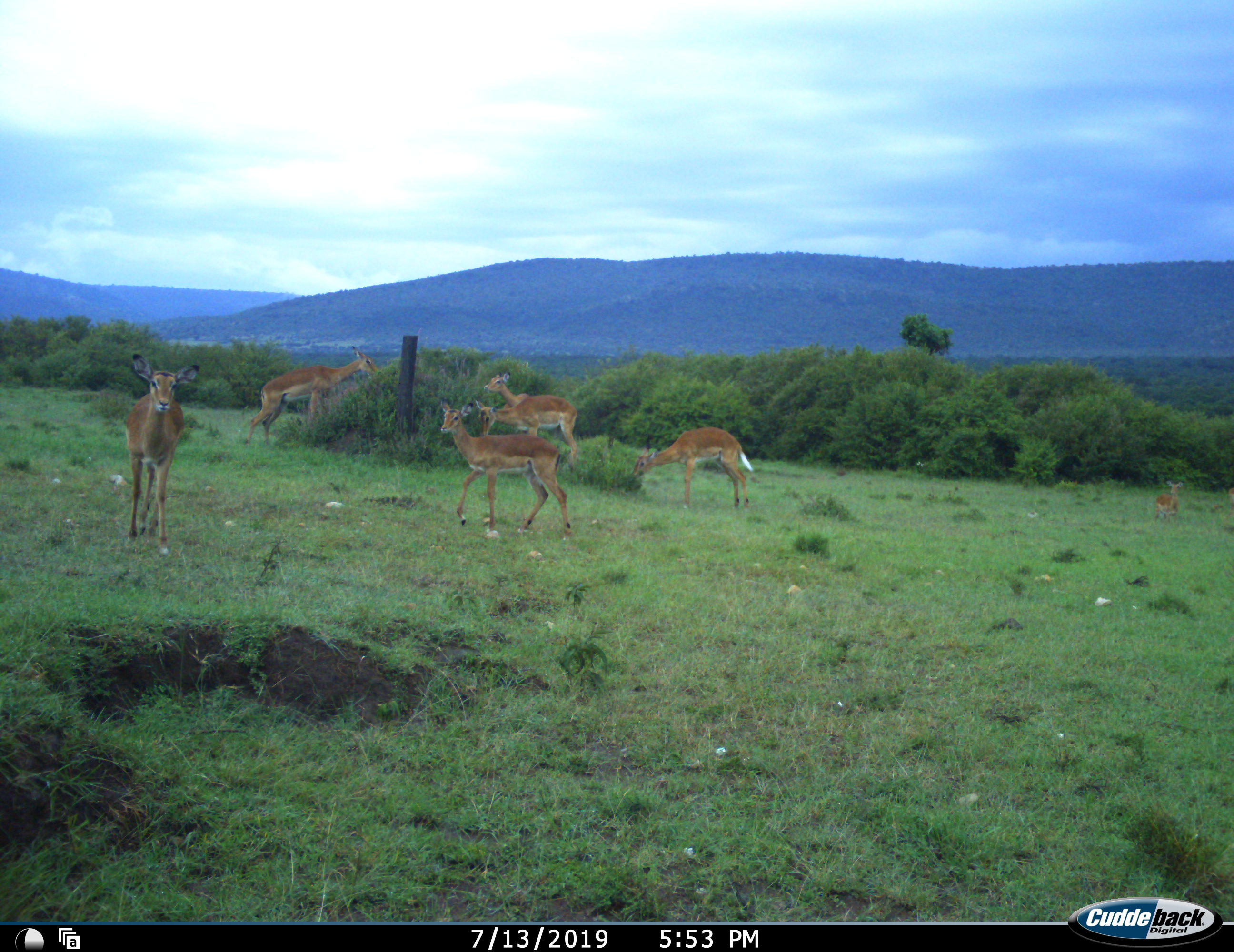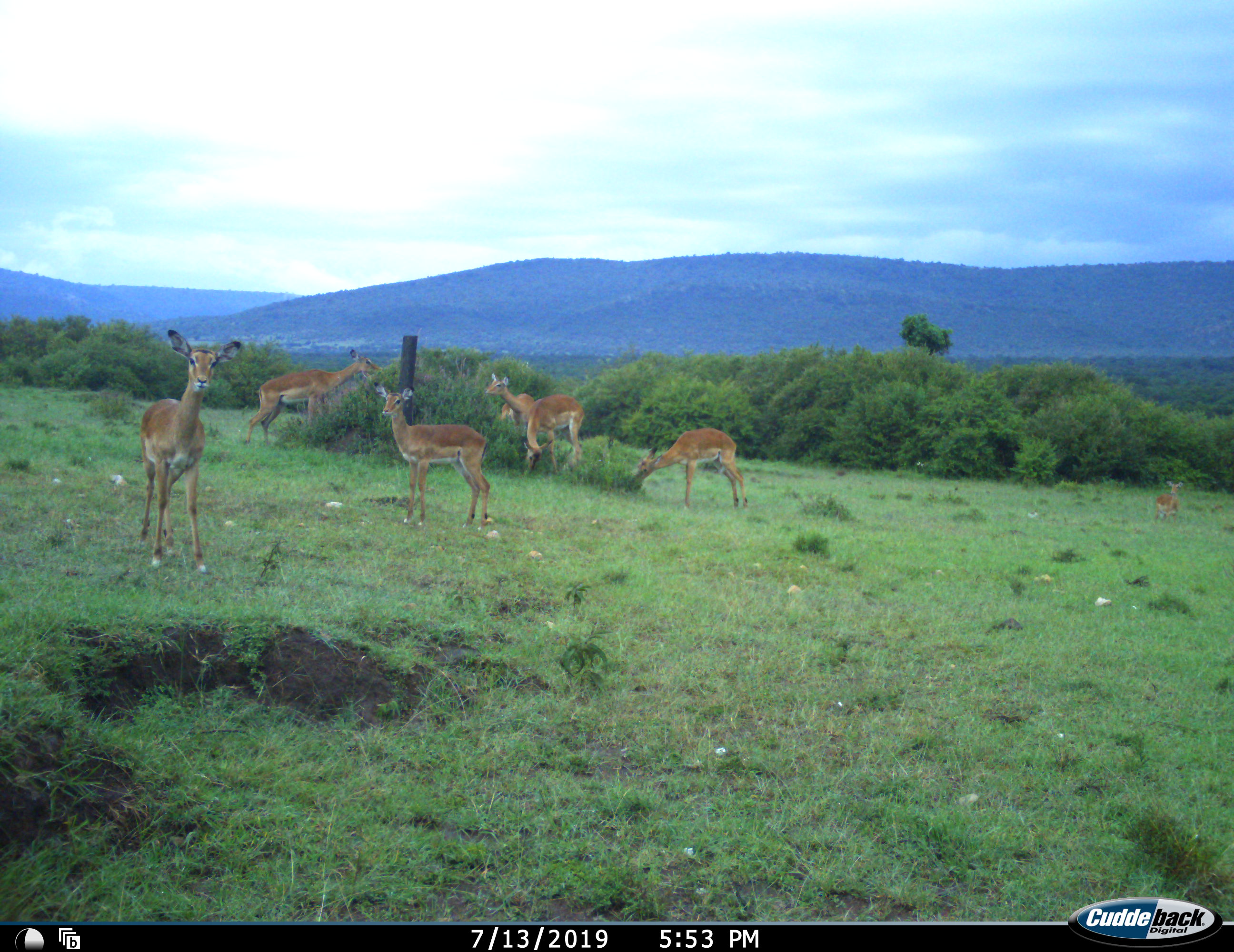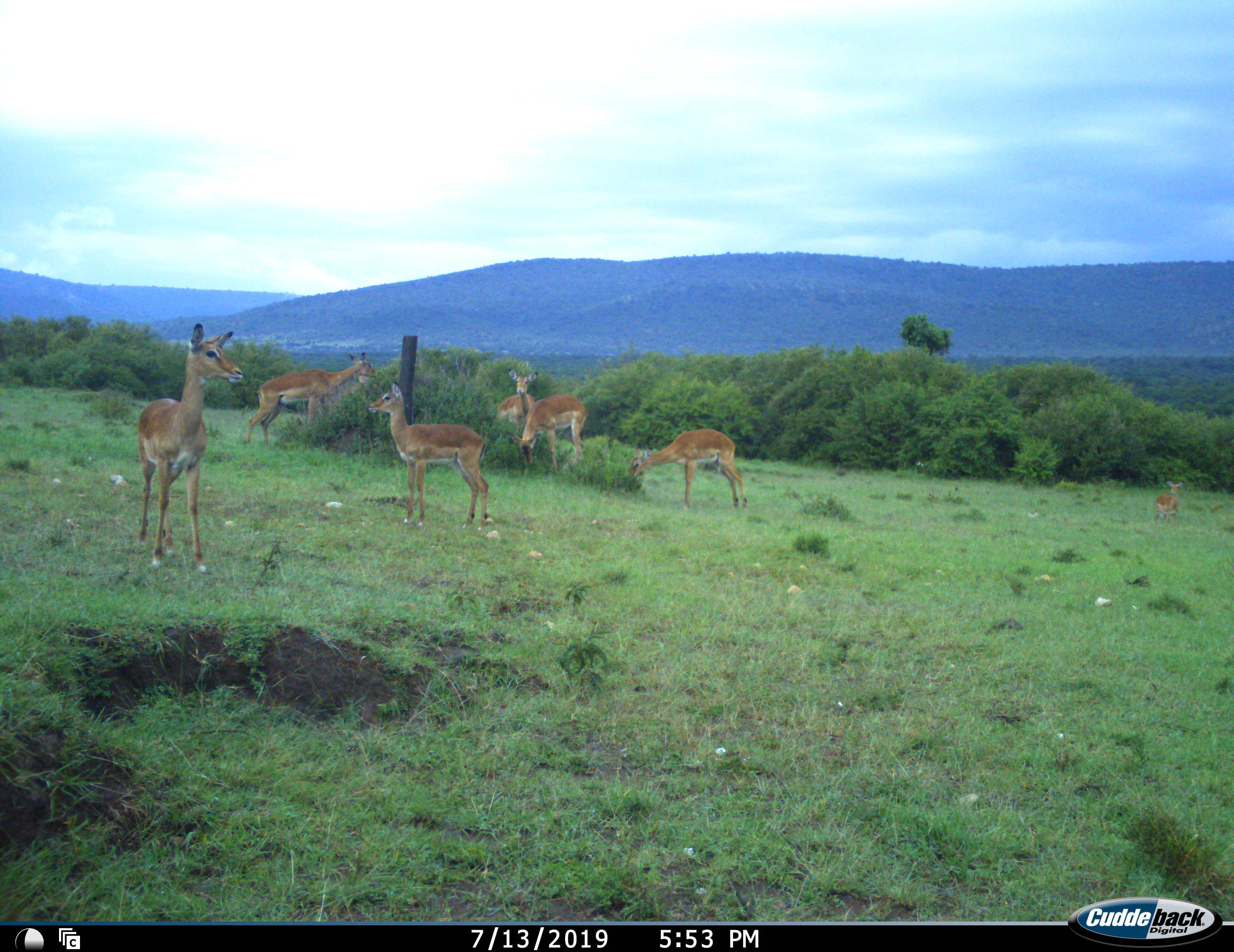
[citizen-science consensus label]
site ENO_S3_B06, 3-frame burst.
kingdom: Animalia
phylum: Chordata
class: Mammalia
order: Artiodactyla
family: Bovidae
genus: Aepyceros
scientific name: Aepyceros melampus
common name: impala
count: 7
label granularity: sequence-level